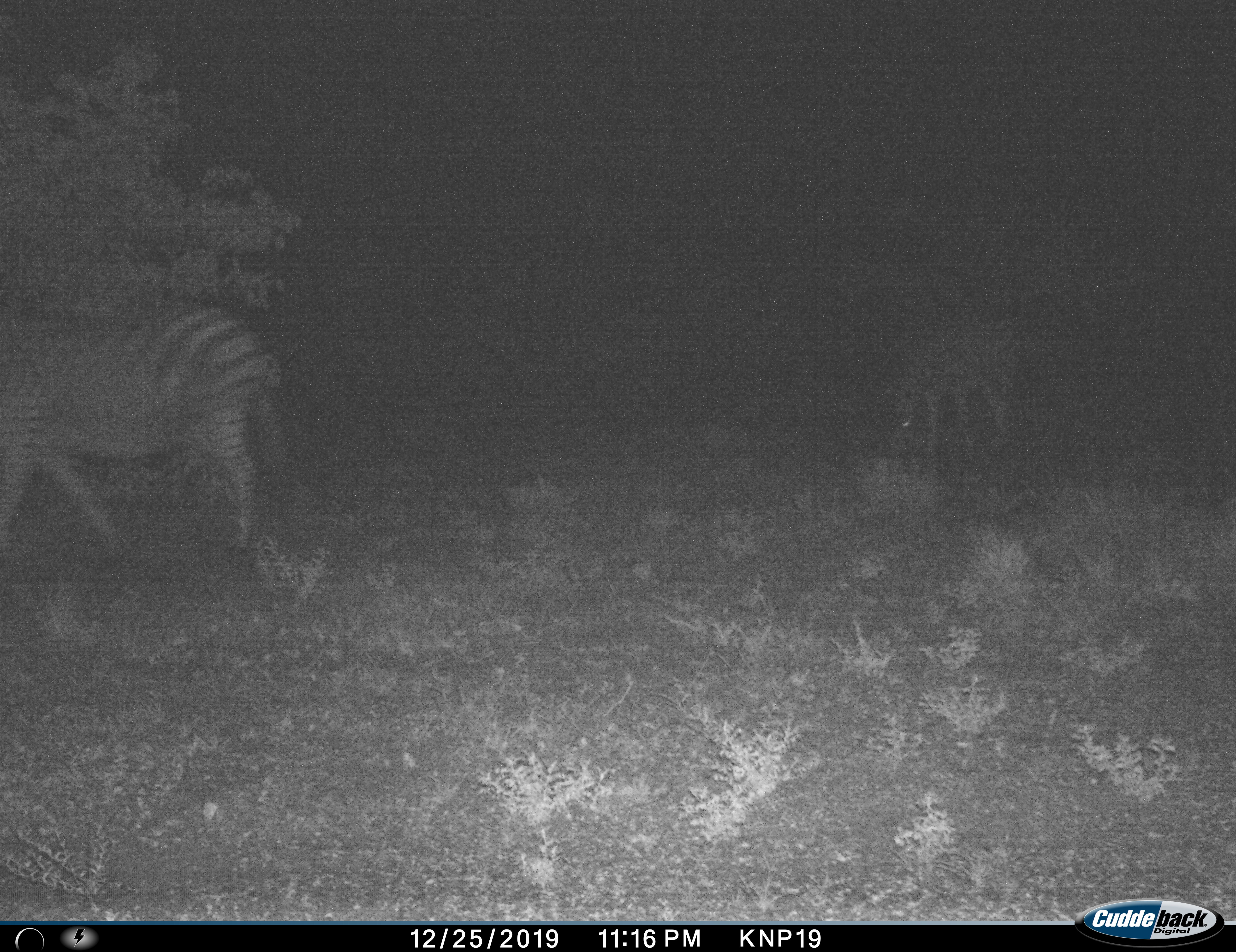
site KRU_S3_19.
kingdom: Animalia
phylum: Chordata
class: Mammalia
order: Perissodactyla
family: Equidae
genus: Equus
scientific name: Equus quagga burchellii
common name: burchell's zebra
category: zebraburchells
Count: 2.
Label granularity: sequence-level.